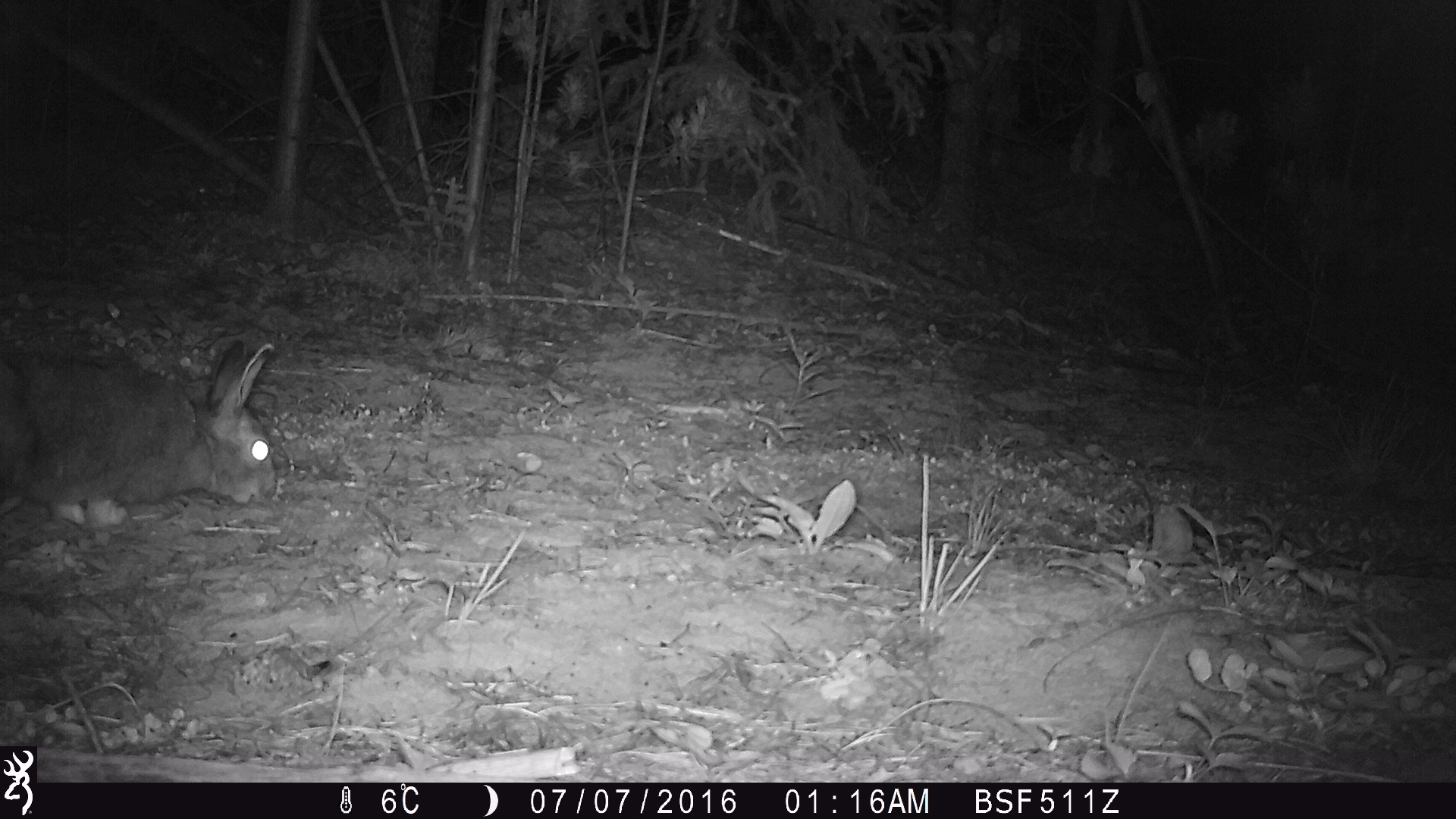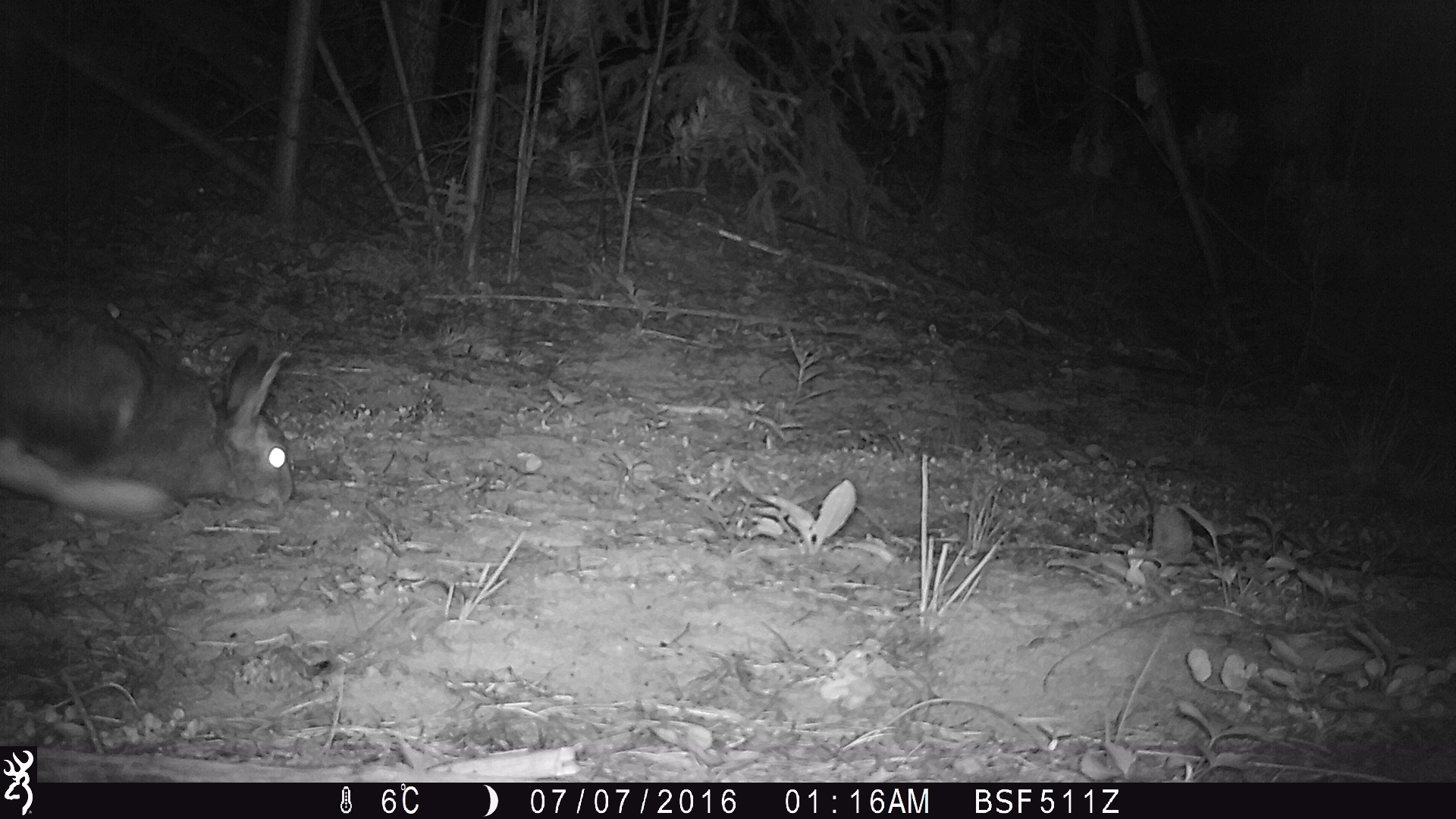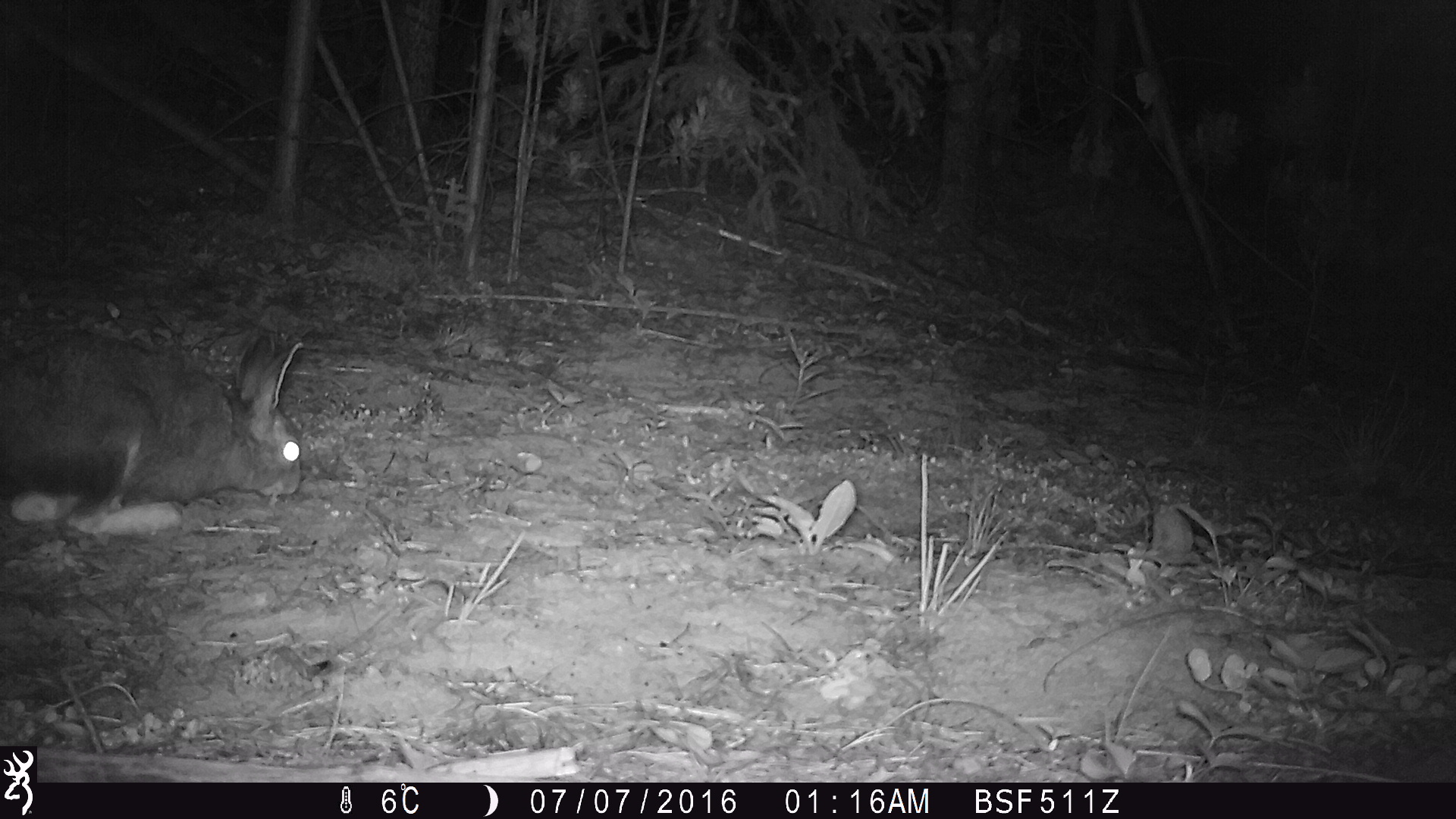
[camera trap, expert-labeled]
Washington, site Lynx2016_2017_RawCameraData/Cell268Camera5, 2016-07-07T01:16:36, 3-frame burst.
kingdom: Animalia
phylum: Chordata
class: Mammalia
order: Lagomorpha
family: Leporidae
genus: Lepus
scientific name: Lepus americanus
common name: snowshoe hare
Lepus americanus (snowshoe hare). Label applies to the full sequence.